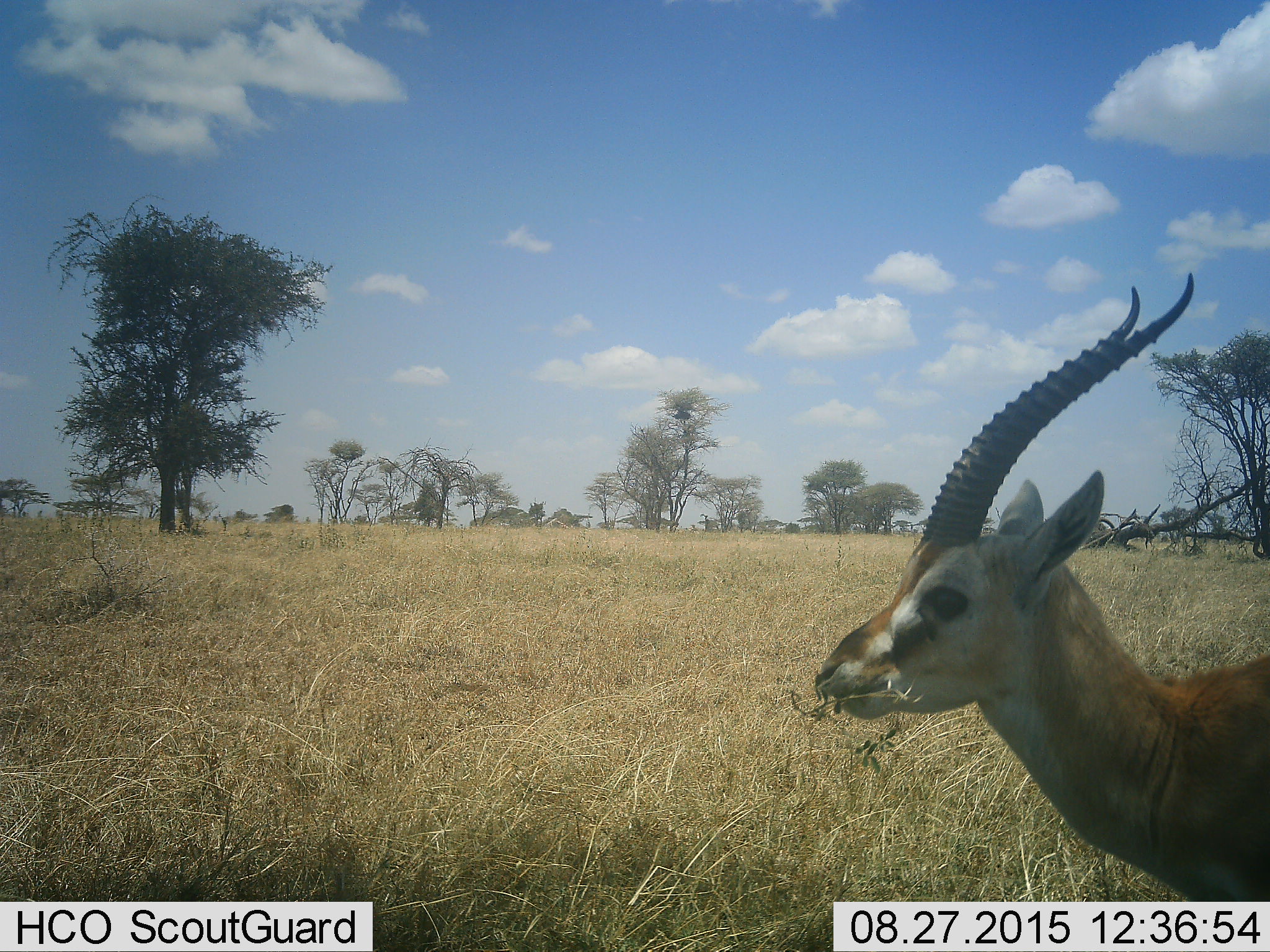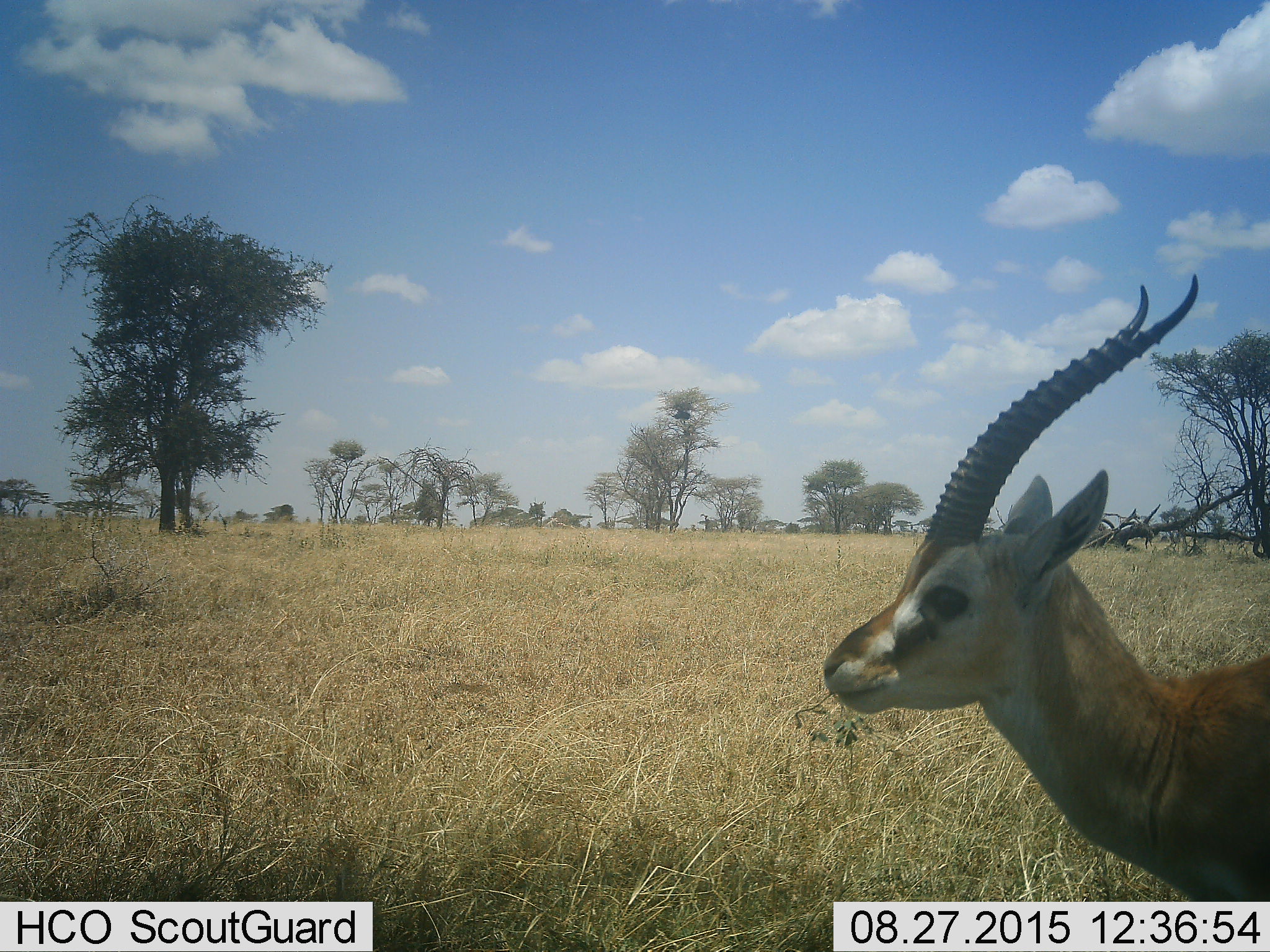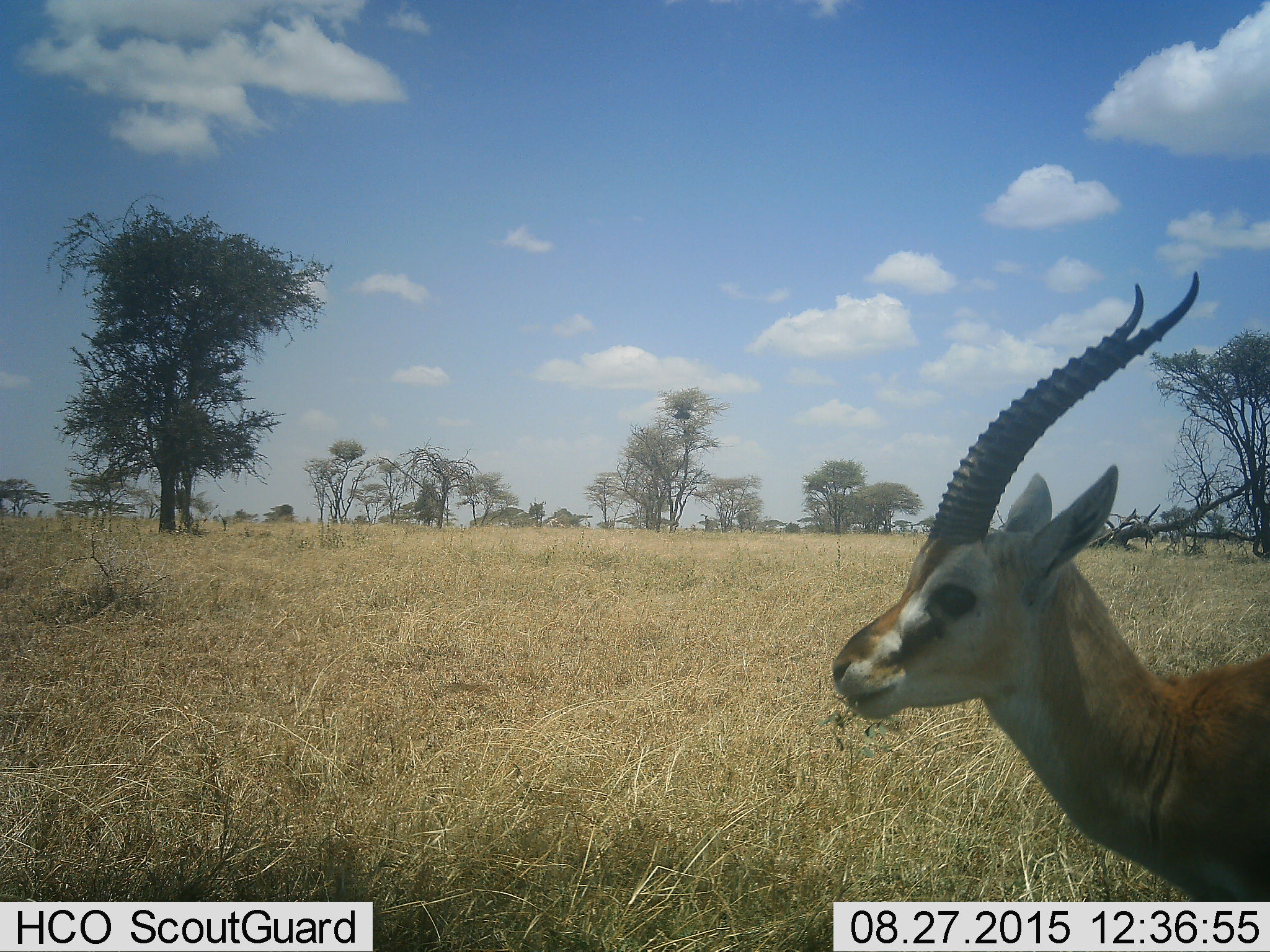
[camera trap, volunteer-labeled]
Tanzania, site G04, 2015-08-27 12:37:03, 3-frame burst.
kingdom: Animalia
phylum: Chordata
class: Mammalia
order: Artiodactyla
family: Bovidae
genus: Eudorcas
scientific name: Eudorcas thomsonii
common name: thomson's gazelle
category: gazellethomsons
Gazellethomsons (thomson's gazelle) (Eudorcas thomsonii), count 1. Behavior (volunteer vote fractions): standing 54%, resting 0%, moving 0%, interacting 0%. Young present (vote fraction): 0%. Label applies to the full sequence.